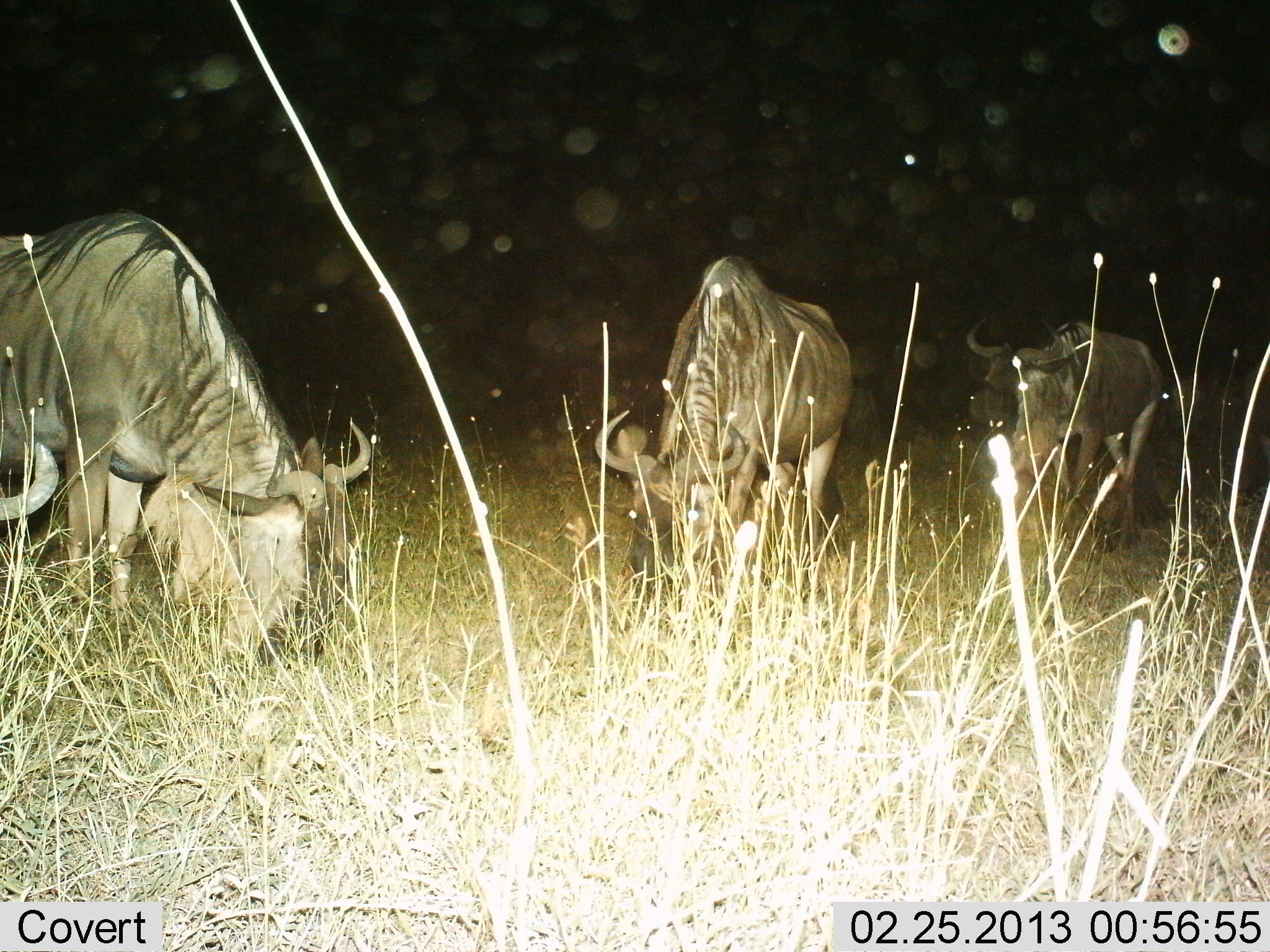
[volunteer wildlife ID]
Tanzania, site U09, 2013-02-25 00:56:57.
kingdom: Animalia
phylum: Chordata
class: Mammalia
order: Artiodactyla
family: Bovidae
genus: Connochaetes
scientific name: Connochaetes taurinus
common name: blue wildebeest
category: wildebeest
Wildebeest (blue wildebeest) (Connochaetes taurinus), count 4. Behavior (volunteer vote fractions): standing 26%, resting 0%, moving 11%, interacting 0%. Young present (vote fraction): 0%. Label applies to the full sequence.